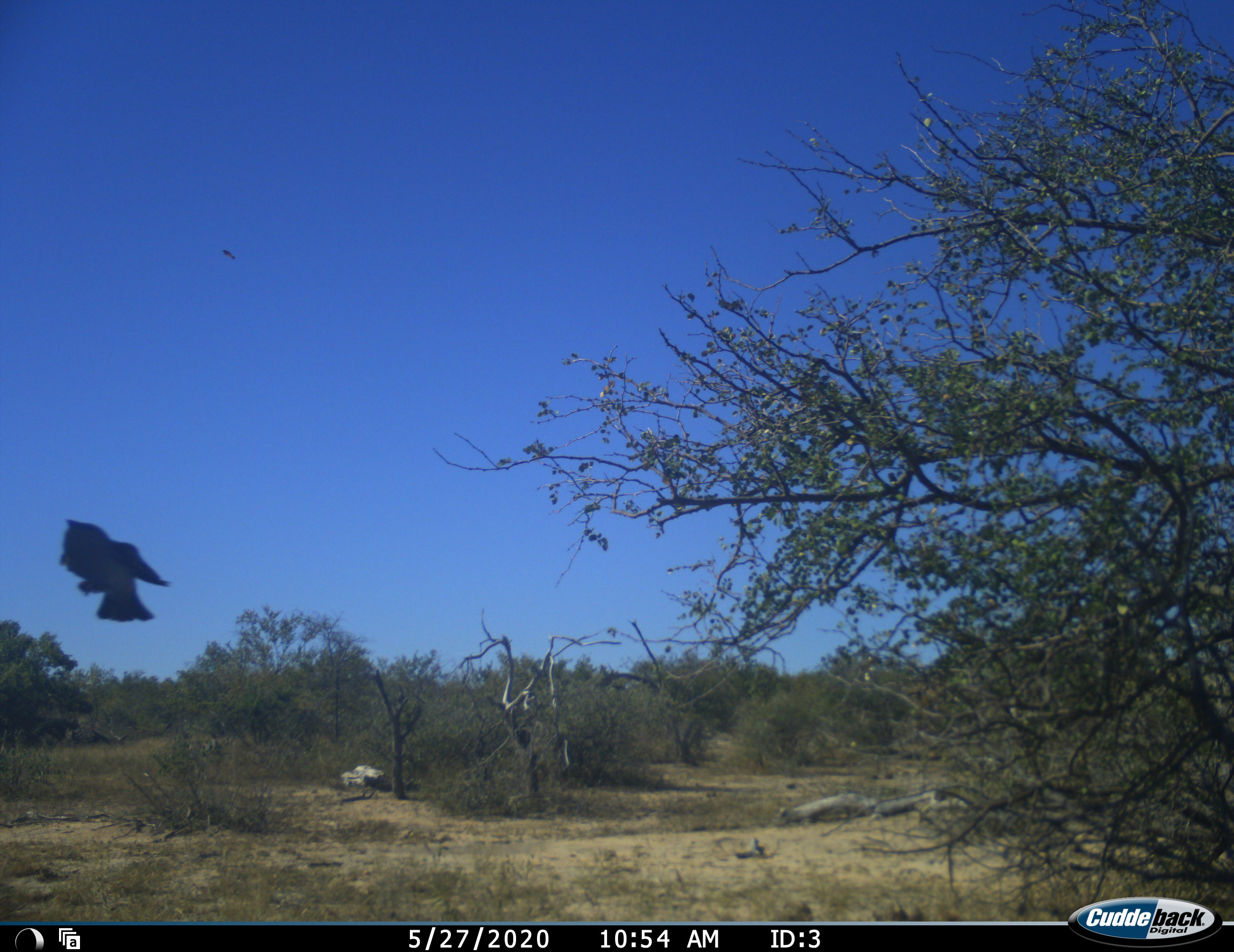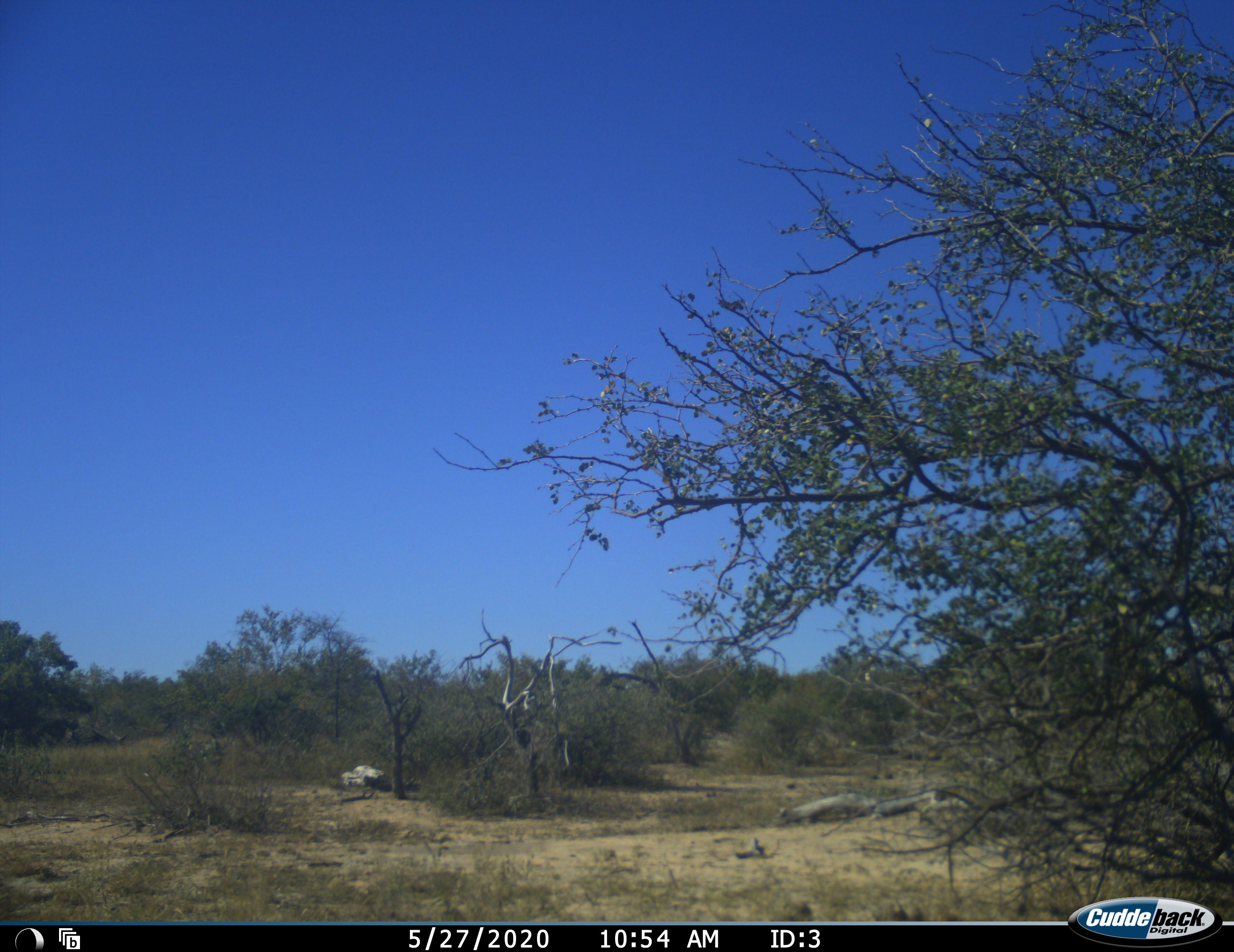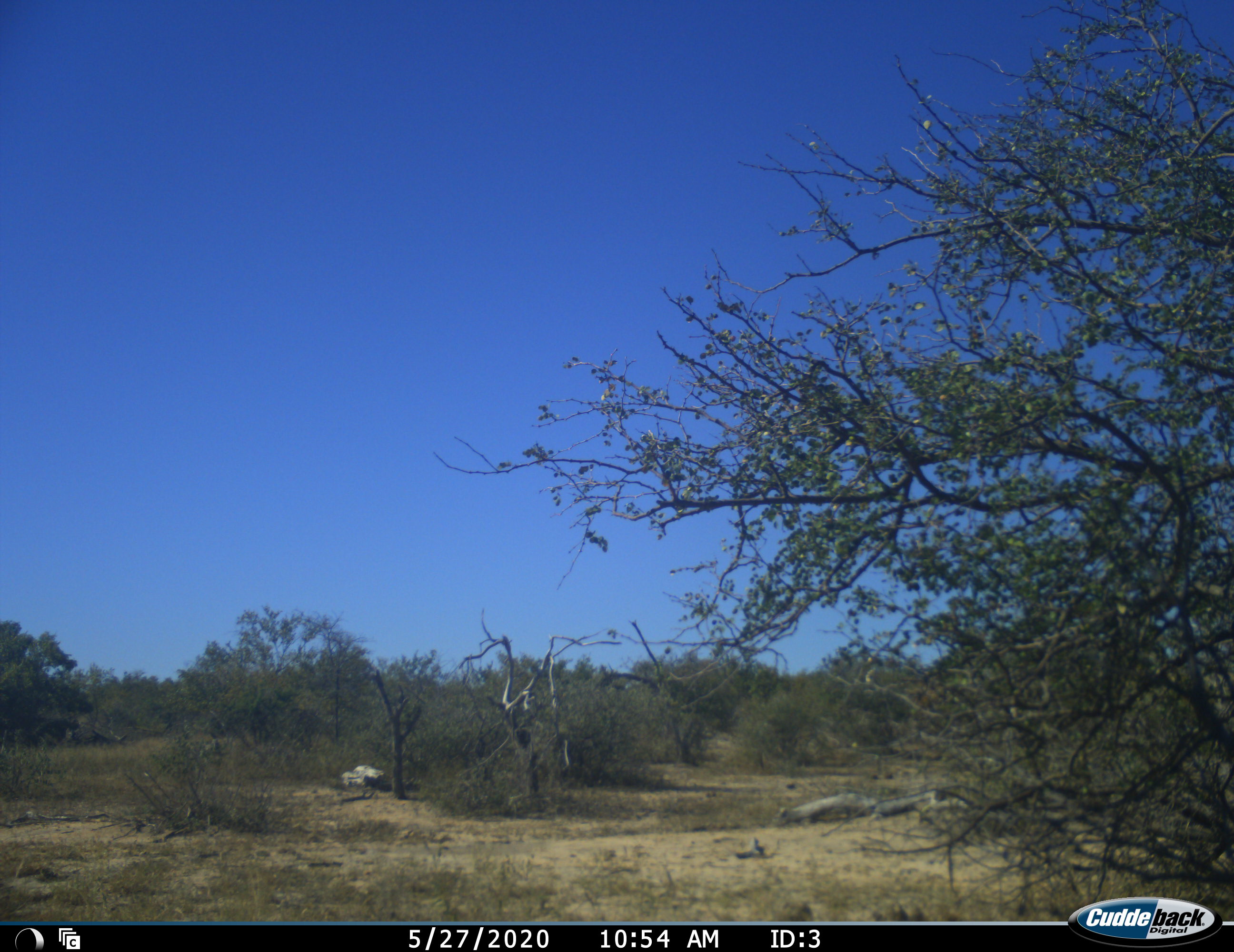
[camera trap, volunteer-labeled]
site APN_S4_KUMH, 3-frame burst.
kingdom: Animalia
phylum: Chordata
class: Aves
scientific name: Aves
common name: bird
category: birdother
Birdother (bird) (Aves), count 1. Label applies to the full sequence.